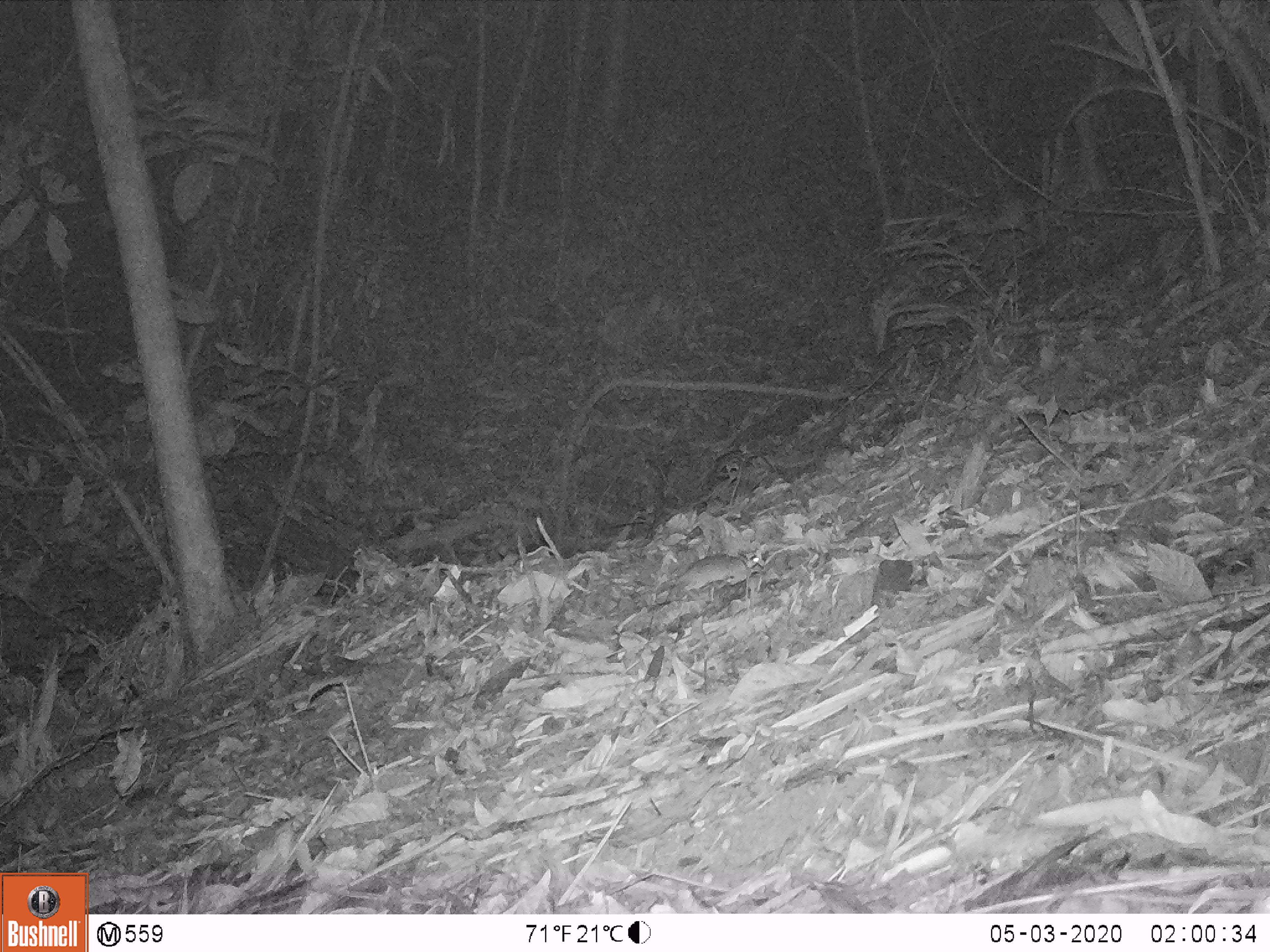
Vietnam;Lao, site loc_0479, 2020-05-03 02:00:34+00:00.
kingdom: Animalia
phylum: Chordata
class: Mammalia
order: Rodentia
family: Muridae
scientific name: Muridae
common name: old-world mice and rats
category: unidentified murid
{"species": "unidentified murid (old-world mice and rats) (Muridae)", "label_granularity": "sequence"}